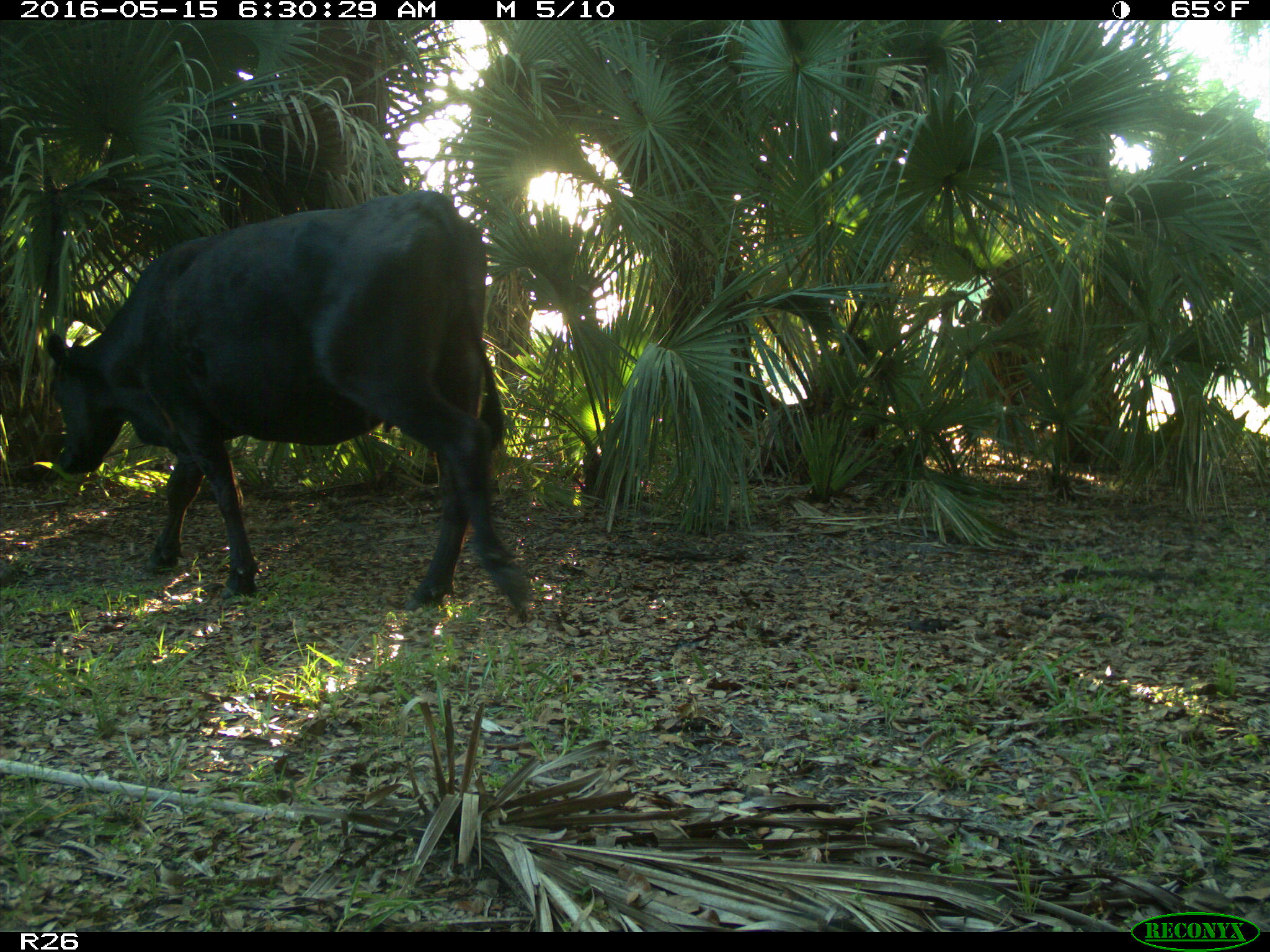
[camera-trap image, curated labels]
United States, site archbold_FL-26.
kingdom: Animalia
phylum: Chordata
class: Mammalia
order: Artiodactyla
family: Bovidae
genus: Bos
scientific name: Bos taurus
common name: domestic cow